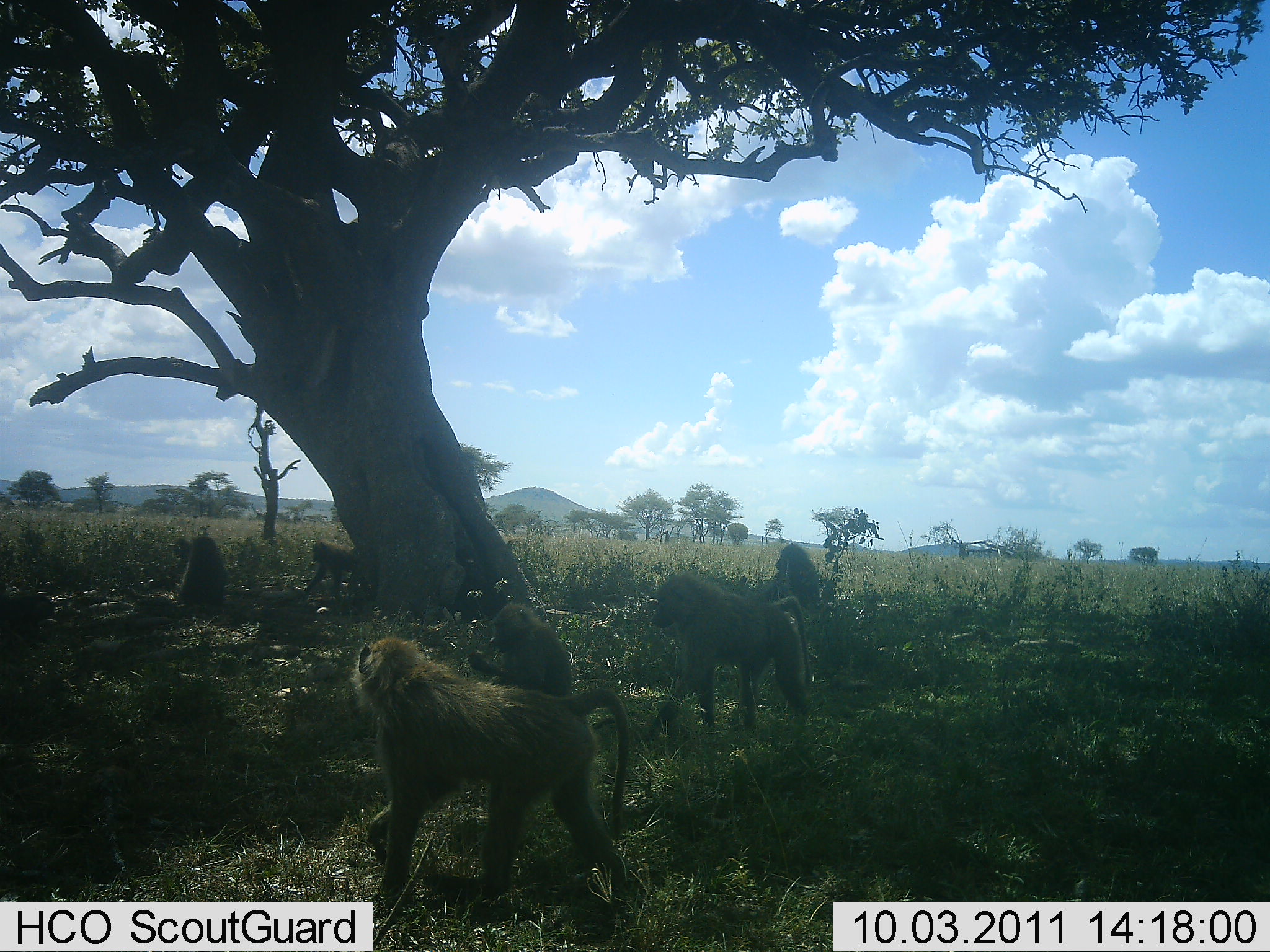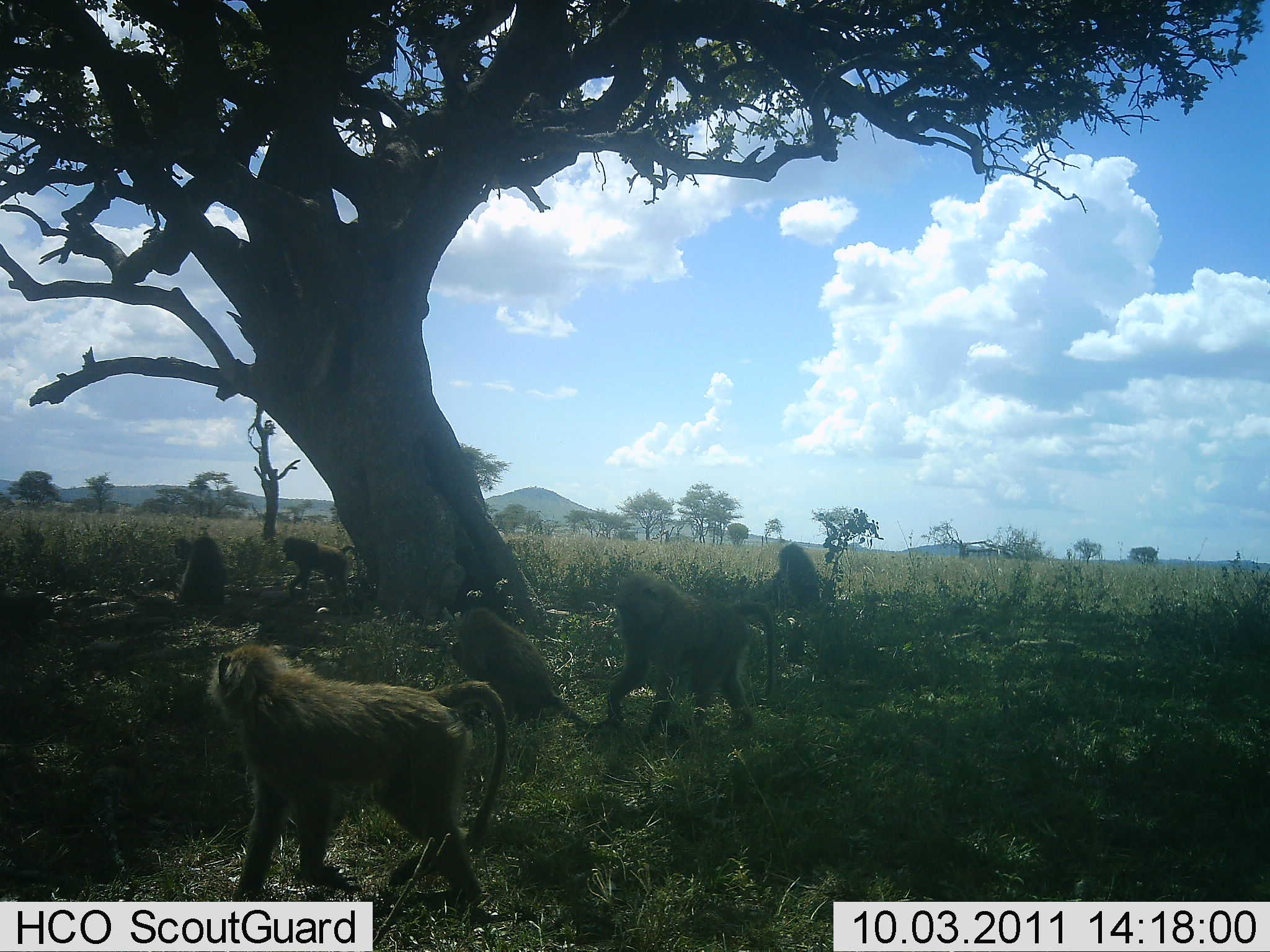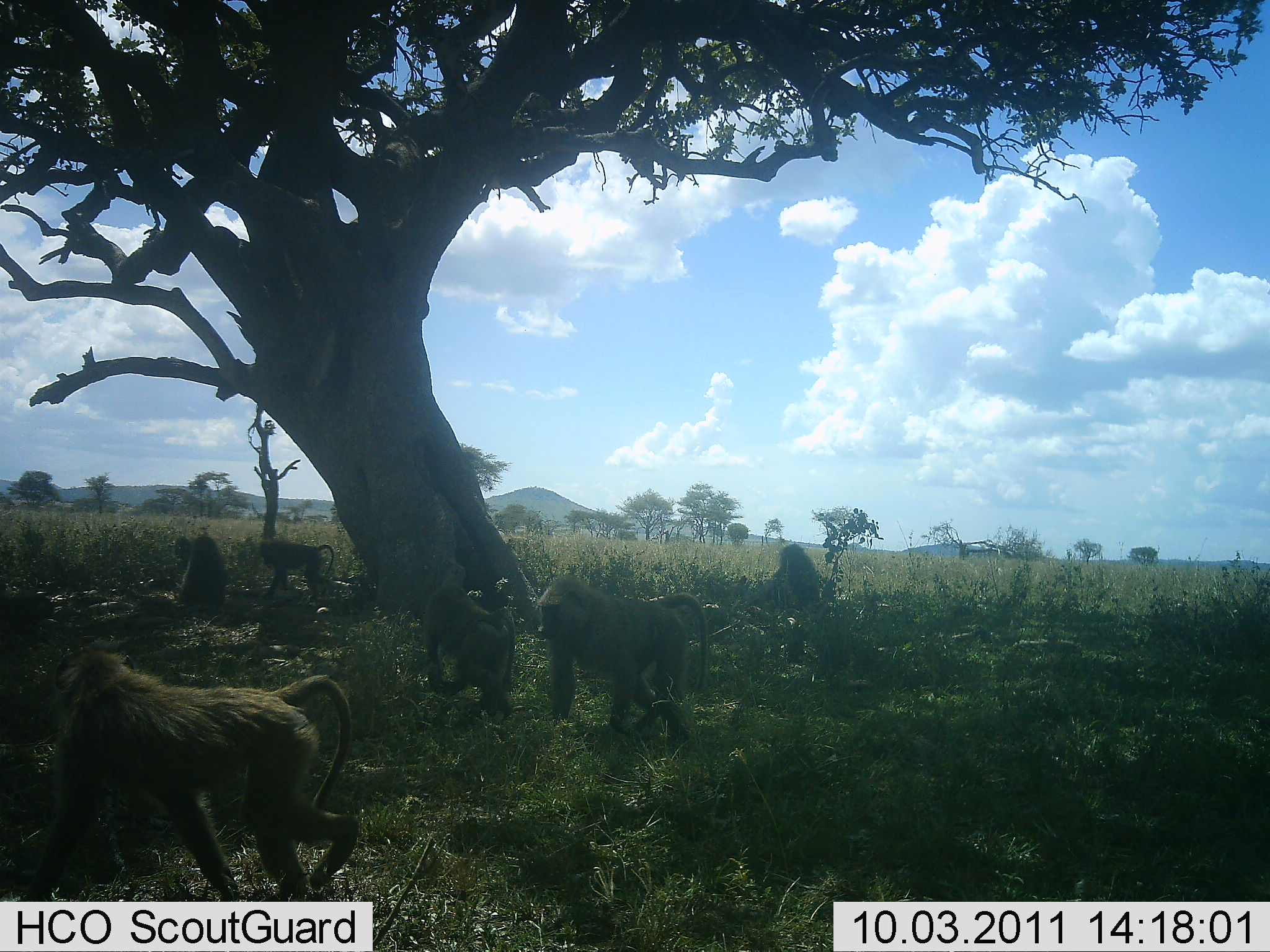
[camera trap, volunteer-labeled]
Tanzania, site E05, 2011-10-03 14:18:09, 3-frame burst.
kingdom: Animalia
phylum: Chordata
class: Mammalia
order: Primates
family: Cercopithecidae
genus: Papio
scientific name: Papio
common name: baboon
Baboon (Papio), count 6. Behavior (volunteer vote fractions): standing 14%, resting 36%, moving 79%, interacting 14%. Young present (vote fraction): 0%. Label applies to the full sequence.